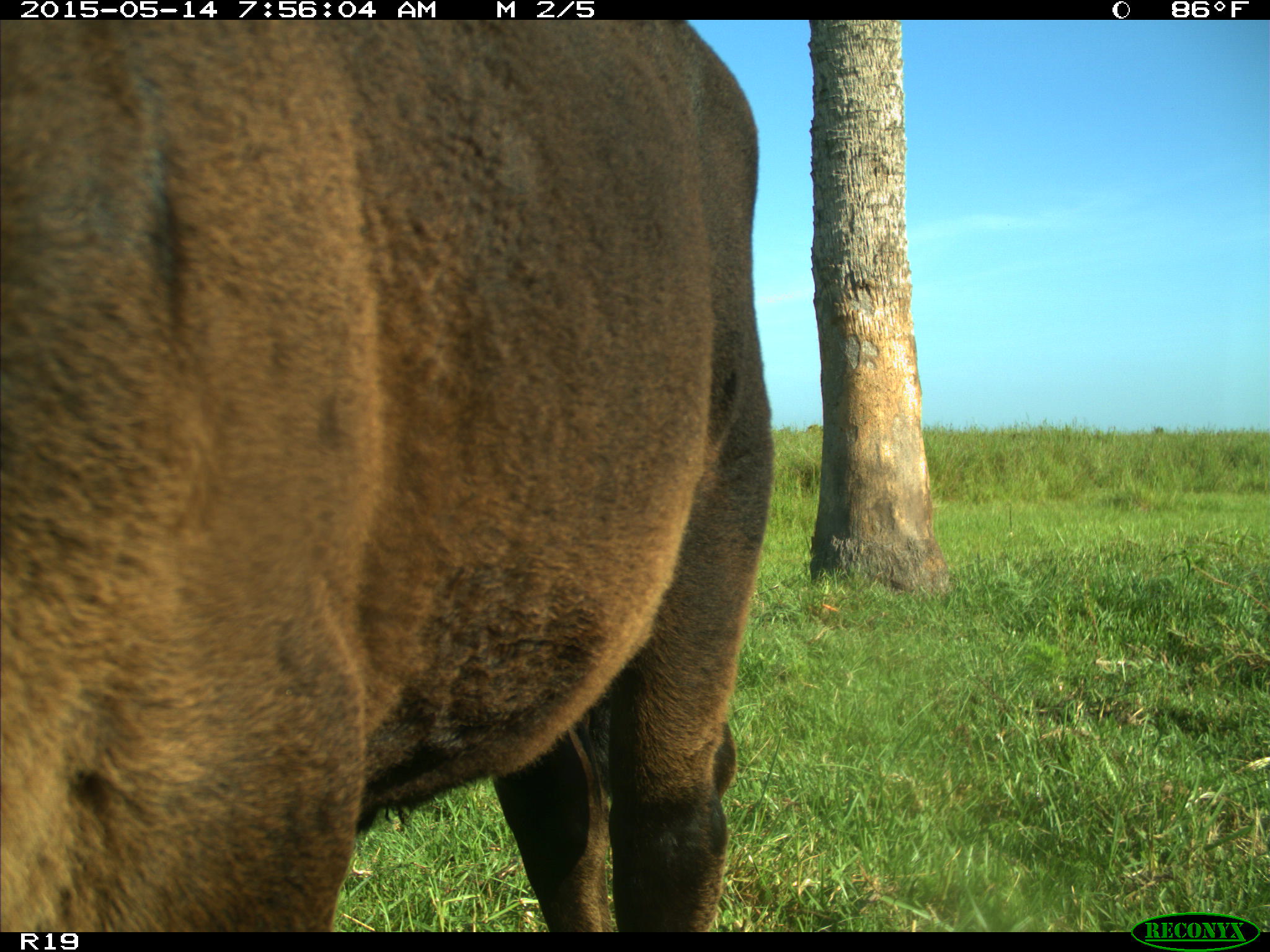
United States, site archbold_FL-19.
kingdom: Animalia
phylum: Chordata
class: Mammalia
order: Artiodactyla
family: Bovidae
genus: Bos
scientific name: Bos taurus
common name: domestic cow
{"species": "Bos taurus (domestic cow)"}